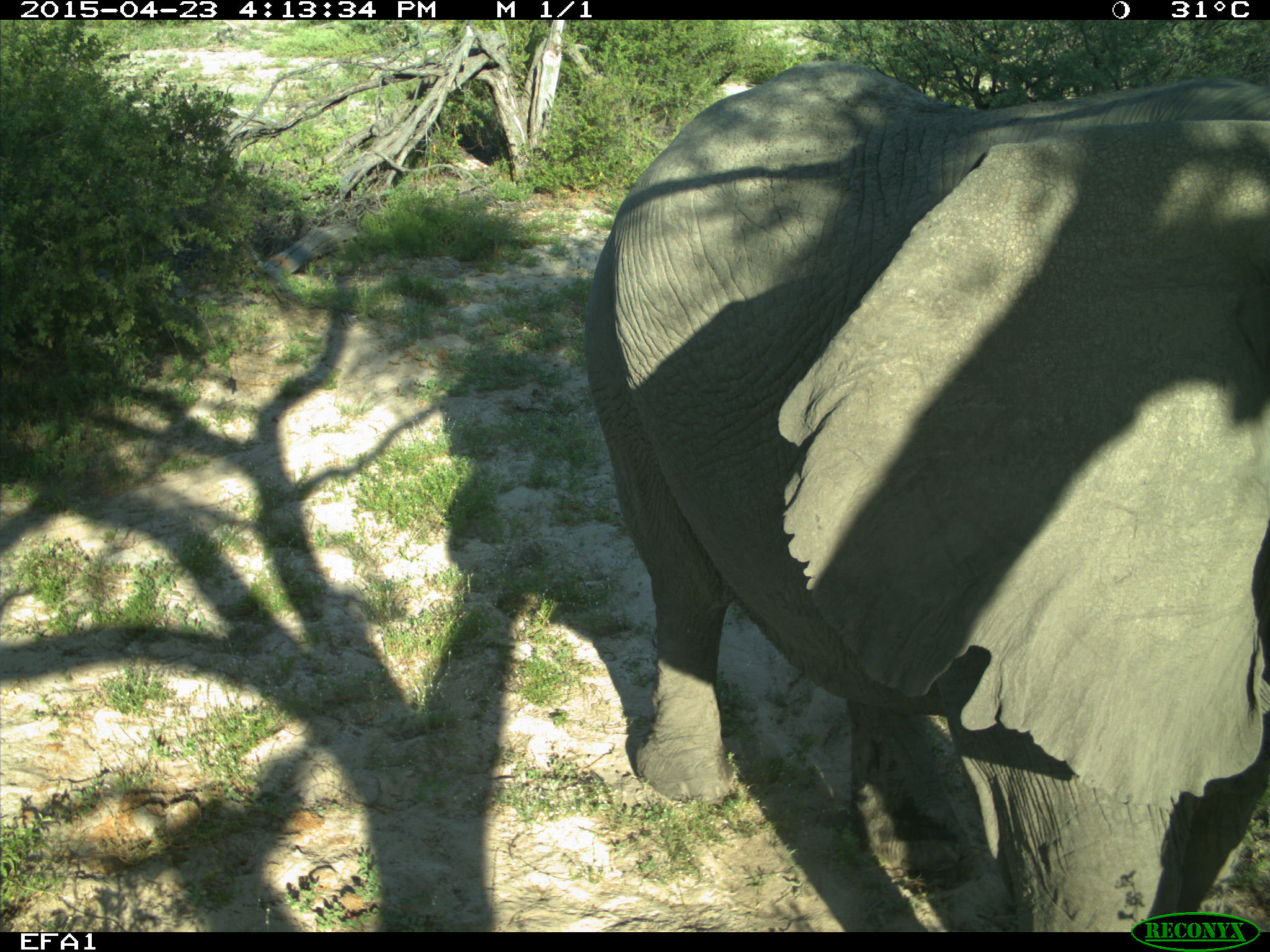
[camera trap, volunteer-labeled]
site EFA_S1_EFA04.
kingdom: Animalia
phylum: Chordata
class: Mammalia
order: Proboscidea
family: Elephantidae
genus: Loxodonta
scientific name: Loxodonta africana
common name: african bush elephant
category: elephant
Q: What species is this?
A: Elephant (african bush elephant) (Loxodonta africana).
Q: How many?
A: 1.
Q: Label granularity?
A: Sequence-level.